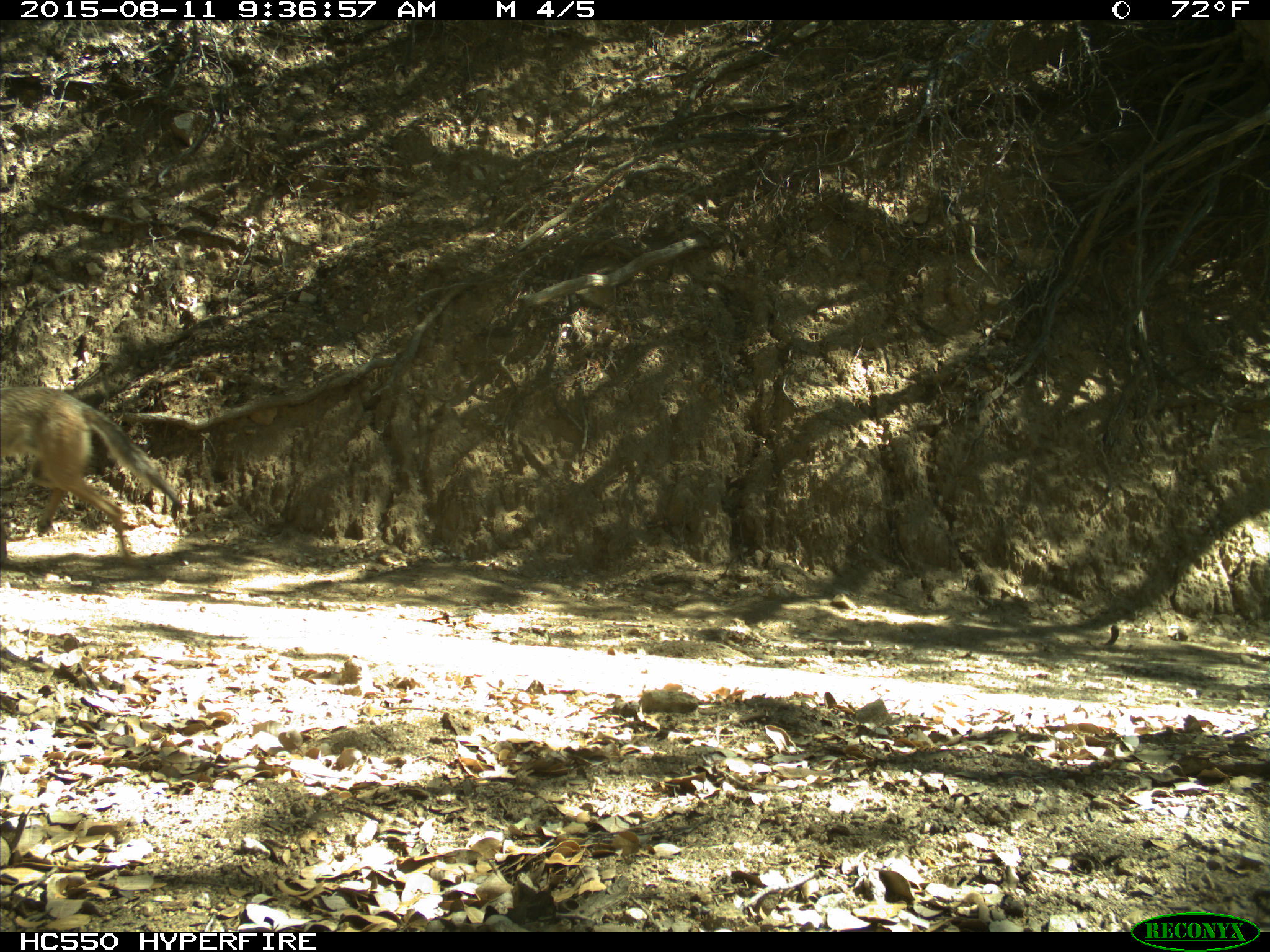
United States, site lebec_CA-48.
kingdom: Animalia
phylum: Chordata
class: Mammalia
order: Carnivora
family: Canidae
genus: Canis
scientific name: Canis latrans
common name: coyote